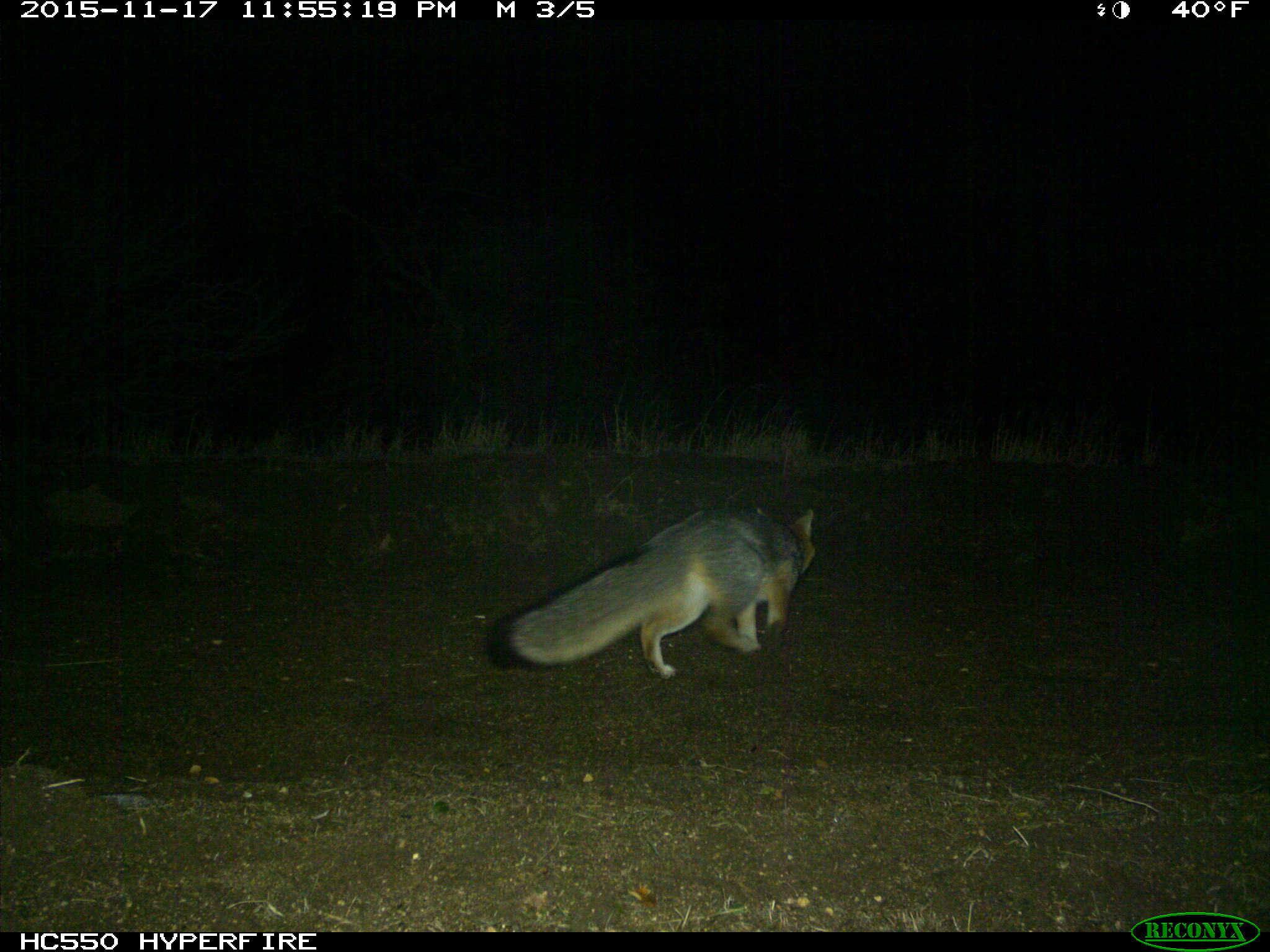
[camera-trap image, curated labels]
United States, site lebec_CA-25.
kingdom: Animalia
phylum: Chordata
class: Mammalia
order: Carnivora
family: Canidae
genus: Urocyon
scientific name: Urocyon cinereoargenteus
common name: gray fox